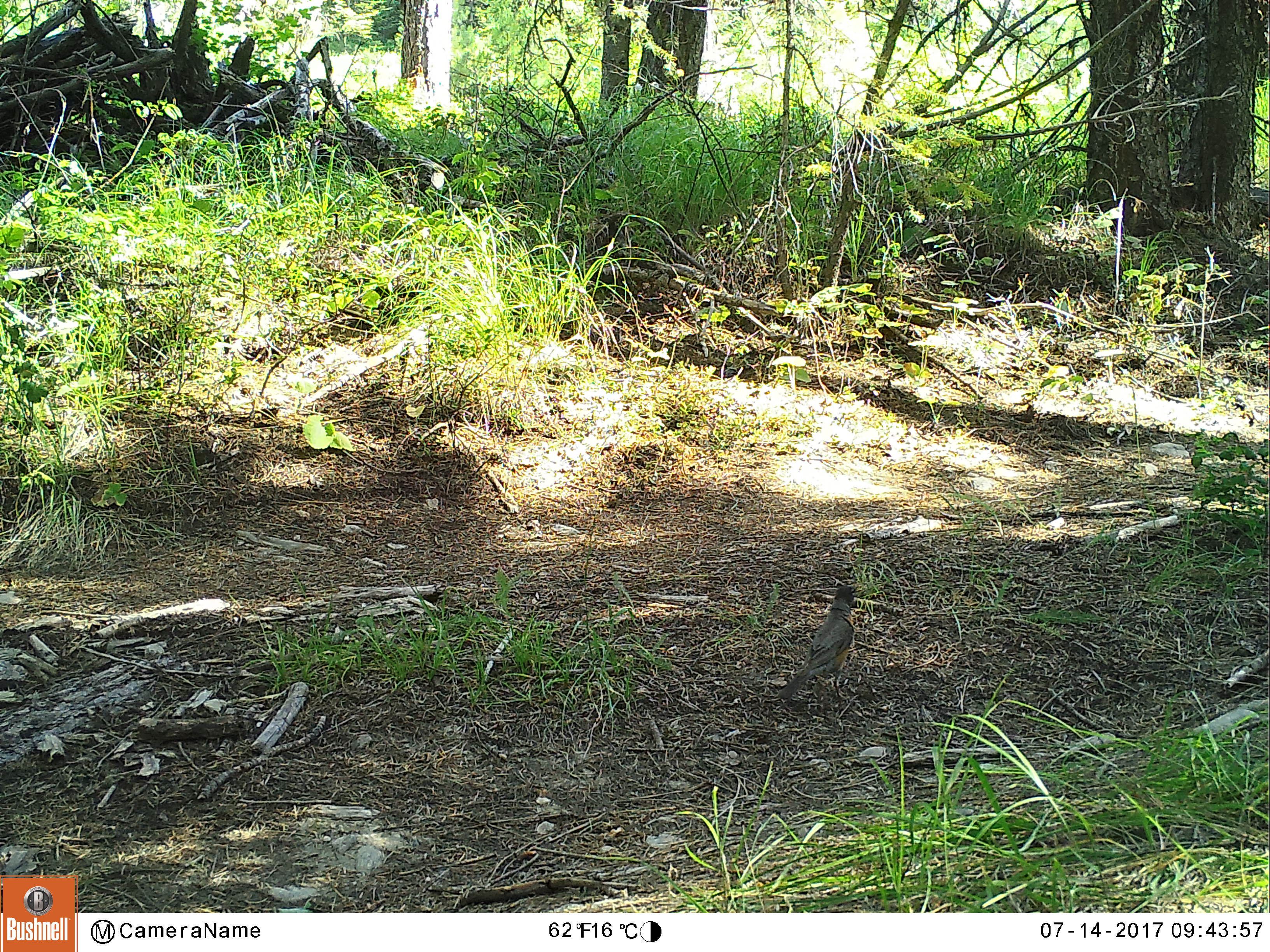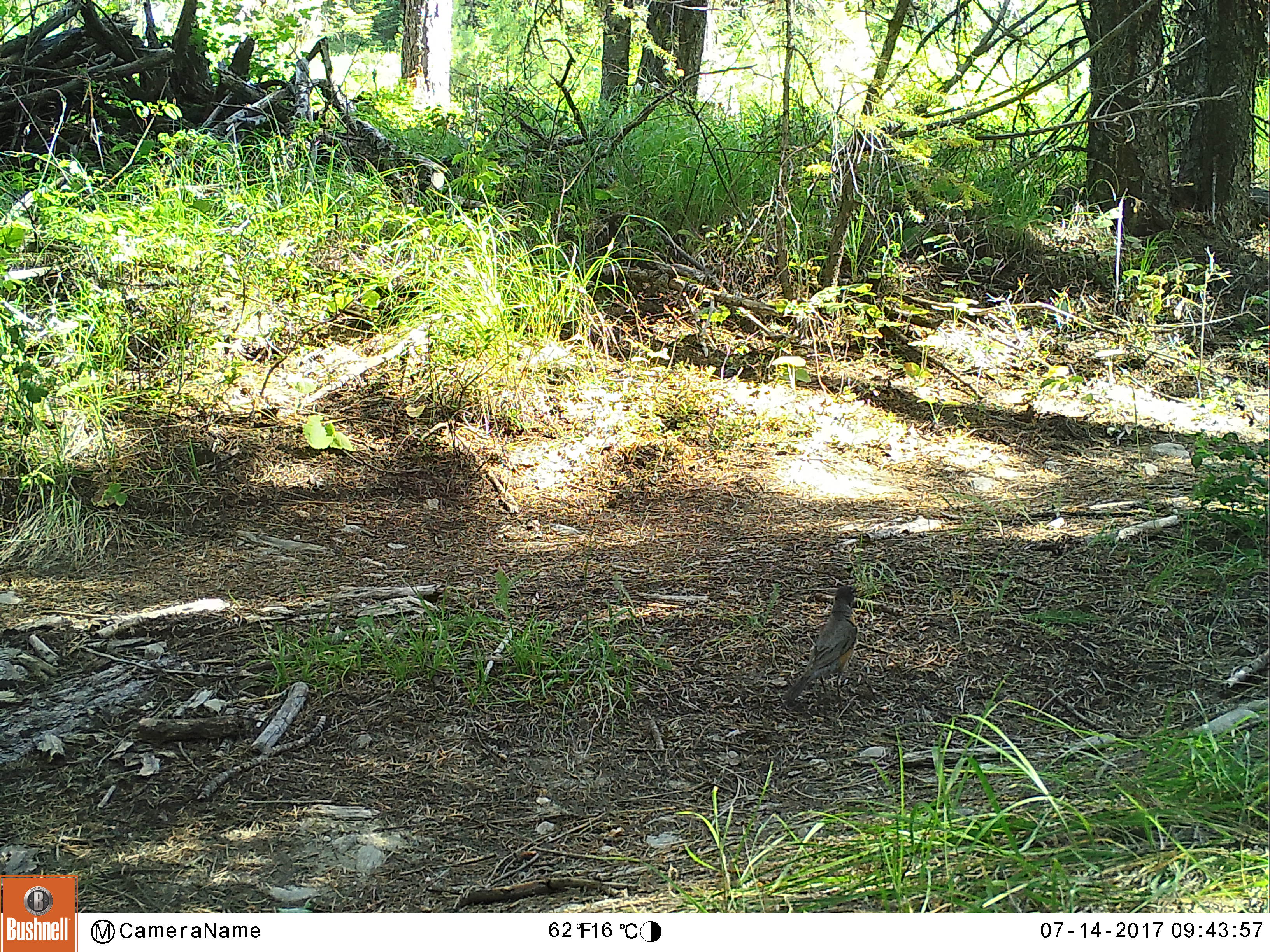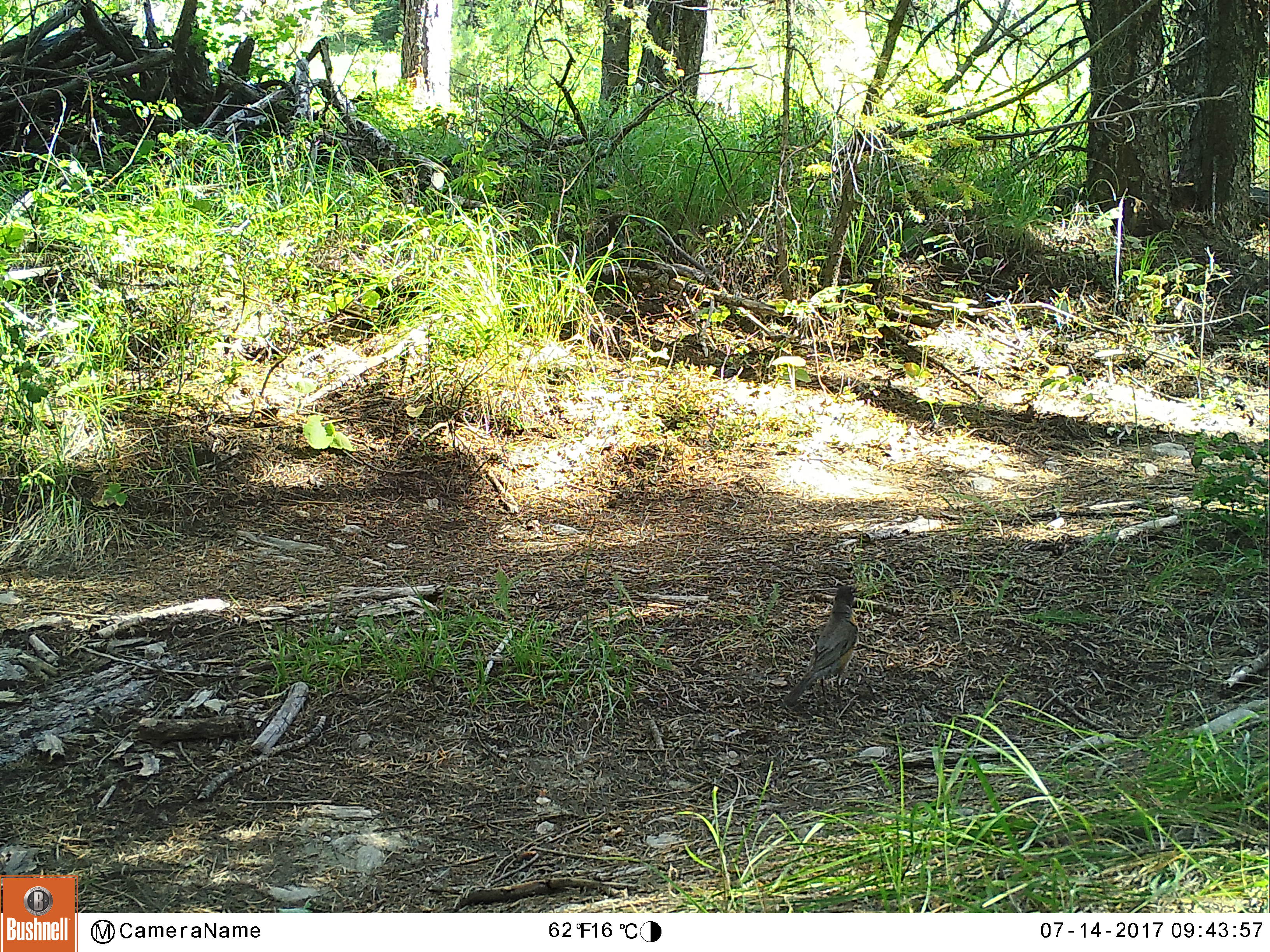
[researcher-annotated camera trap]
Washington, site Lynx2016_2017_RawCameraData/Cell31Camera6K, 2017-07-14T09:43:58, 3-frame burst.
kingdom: Animalia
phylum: Chordata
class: Aves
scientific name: Aves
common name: birds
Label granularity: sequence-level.